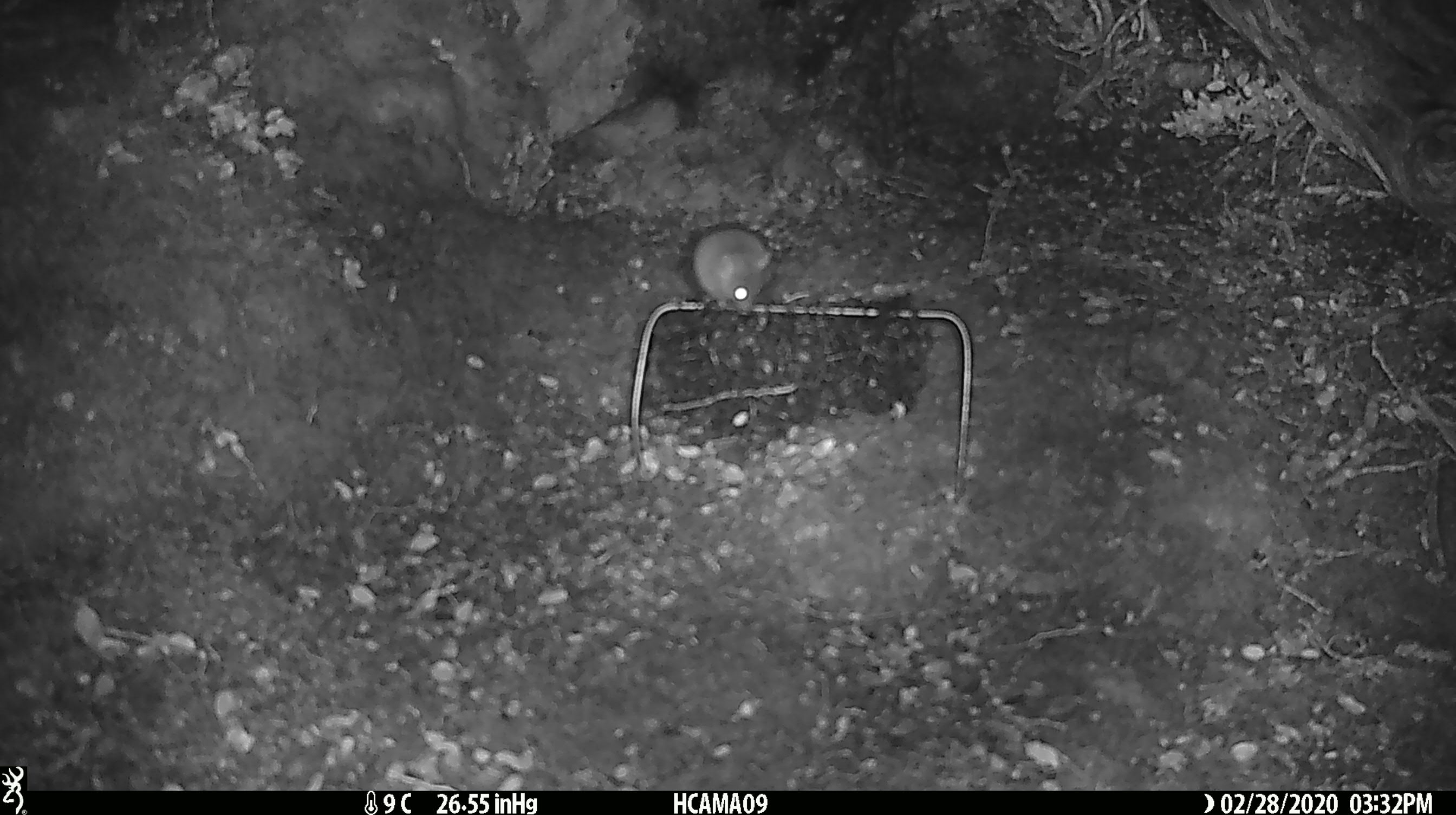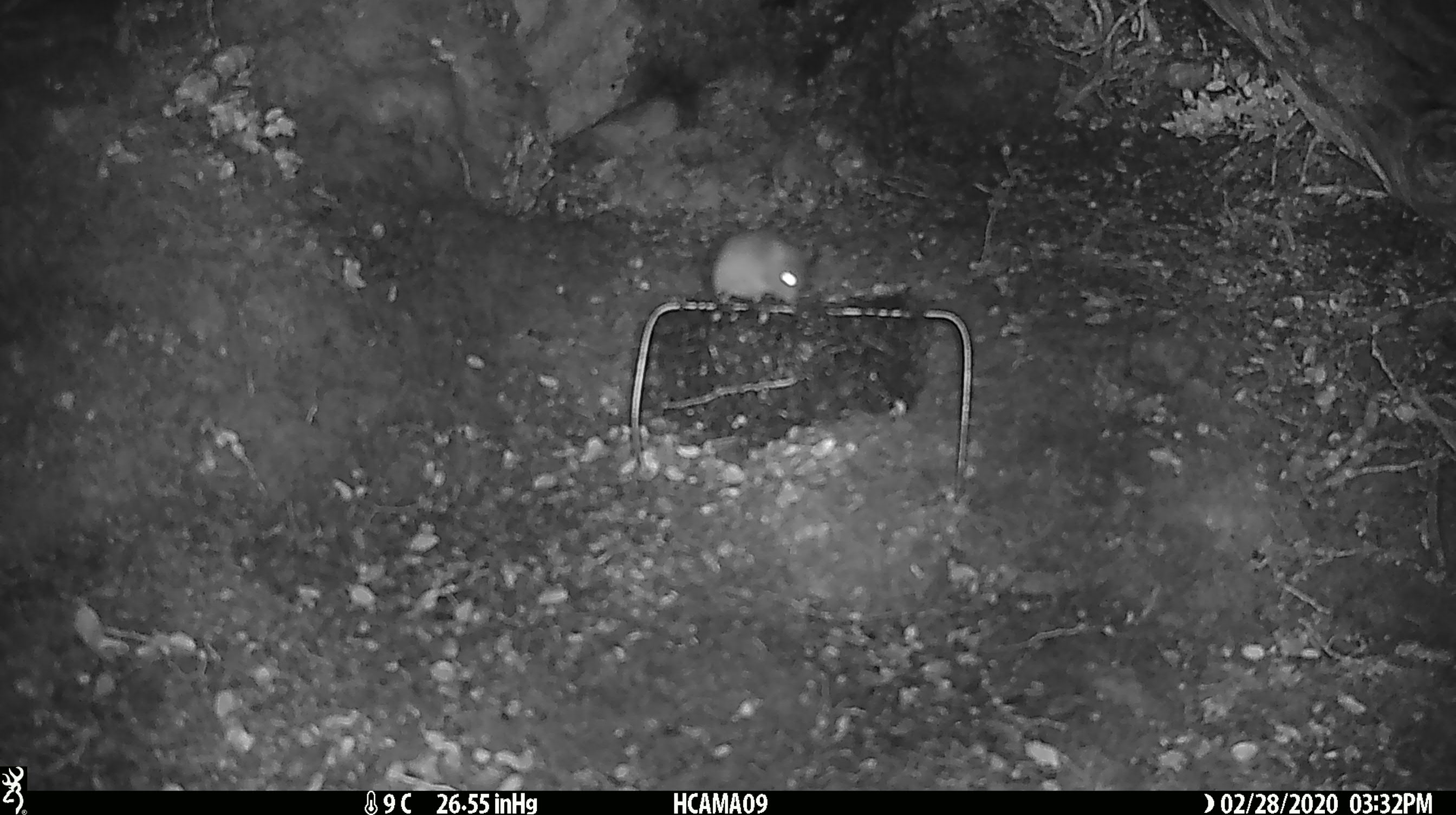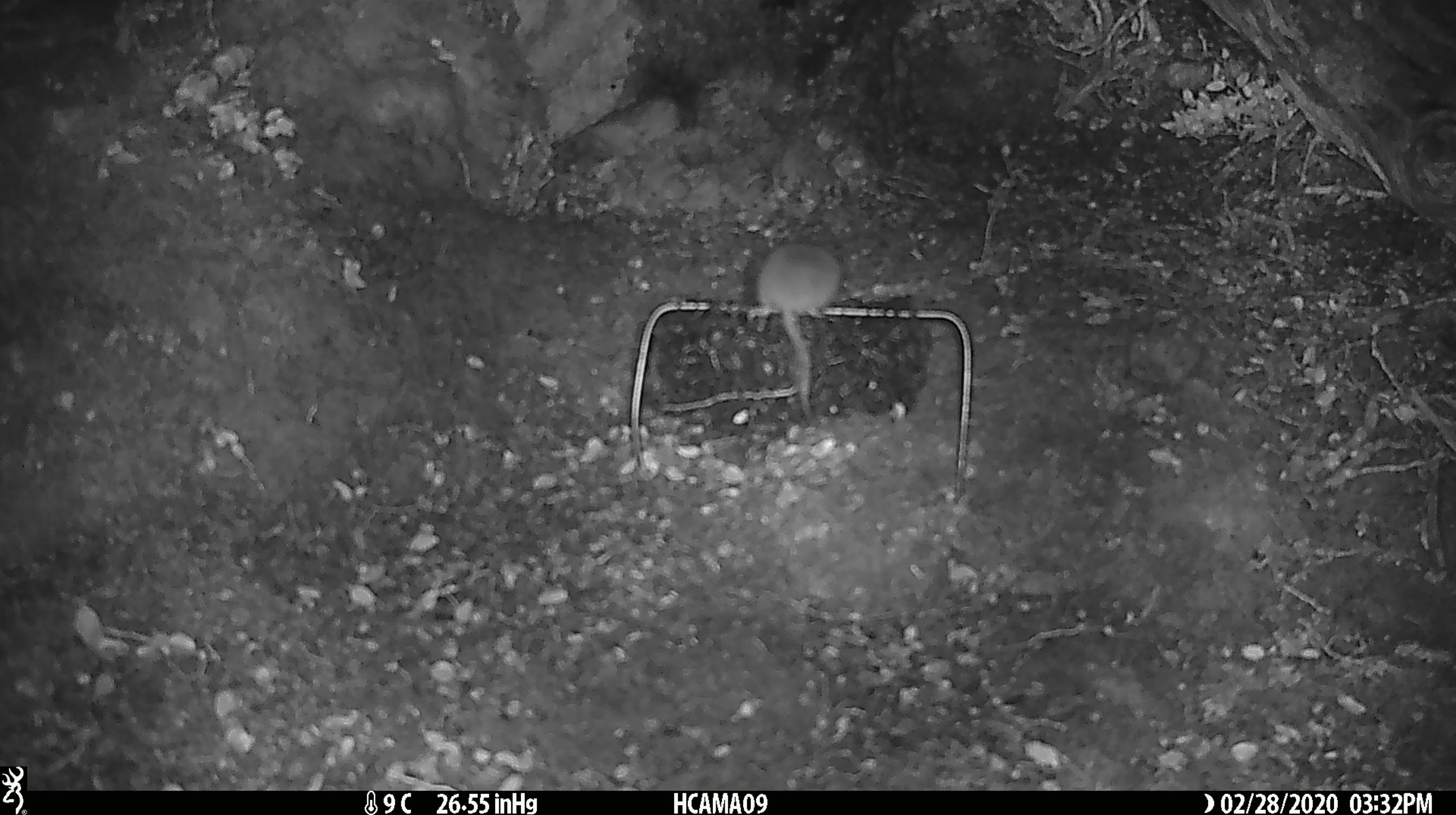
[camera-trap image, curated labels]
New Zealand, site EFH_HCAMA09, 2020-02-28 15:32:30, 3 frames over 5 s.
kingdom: Animalia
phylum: Chordata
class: Mammalia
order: Rodentia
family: Muridae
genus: Mus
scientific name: Mus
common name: mouse